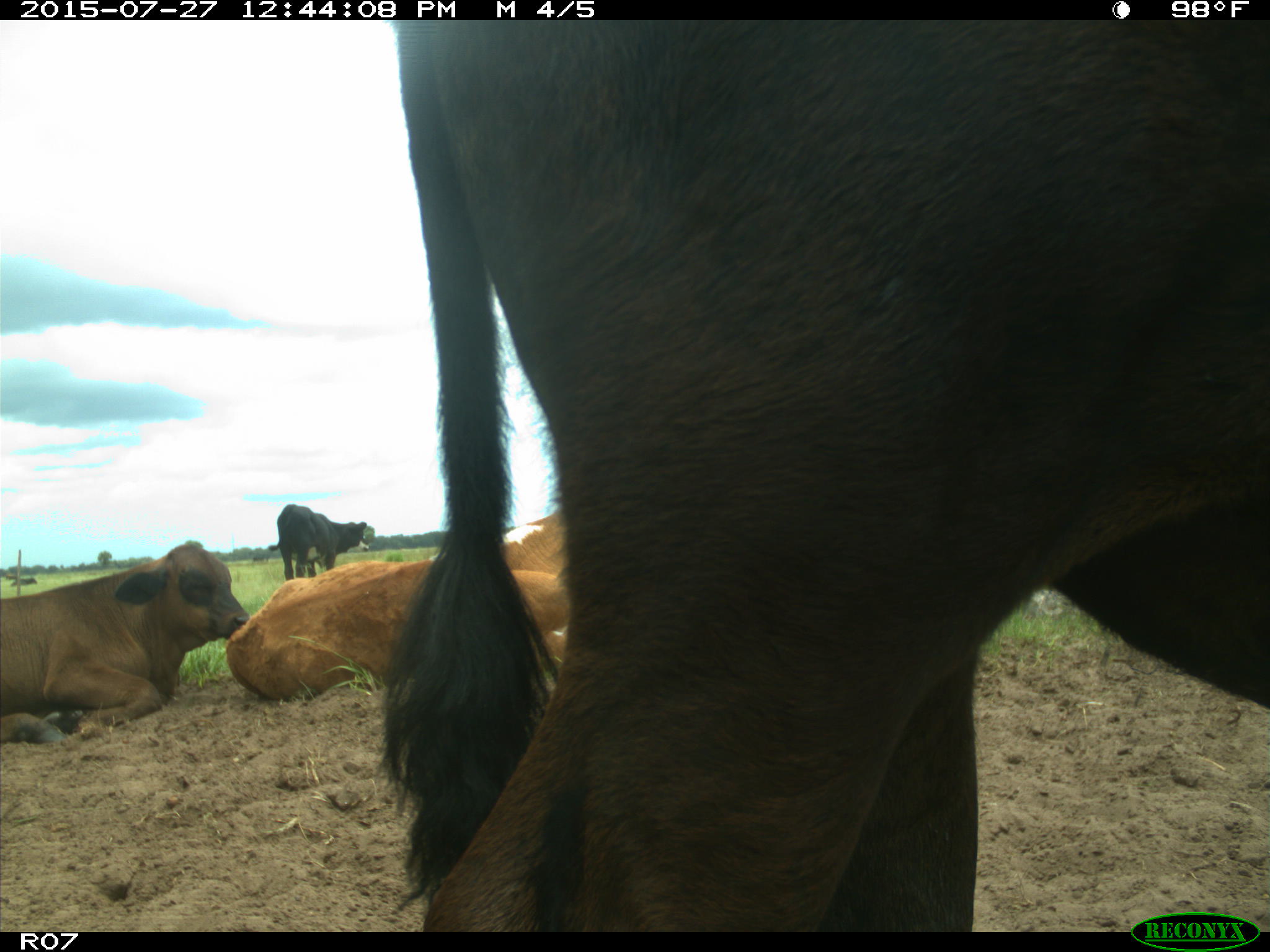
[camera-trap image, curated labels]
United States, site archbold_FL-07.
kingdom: Animalia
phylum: Chordata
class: Mammalia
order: Artiodactyla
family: Bovidae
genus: Bos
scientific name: Bos taurus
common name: domestic cow